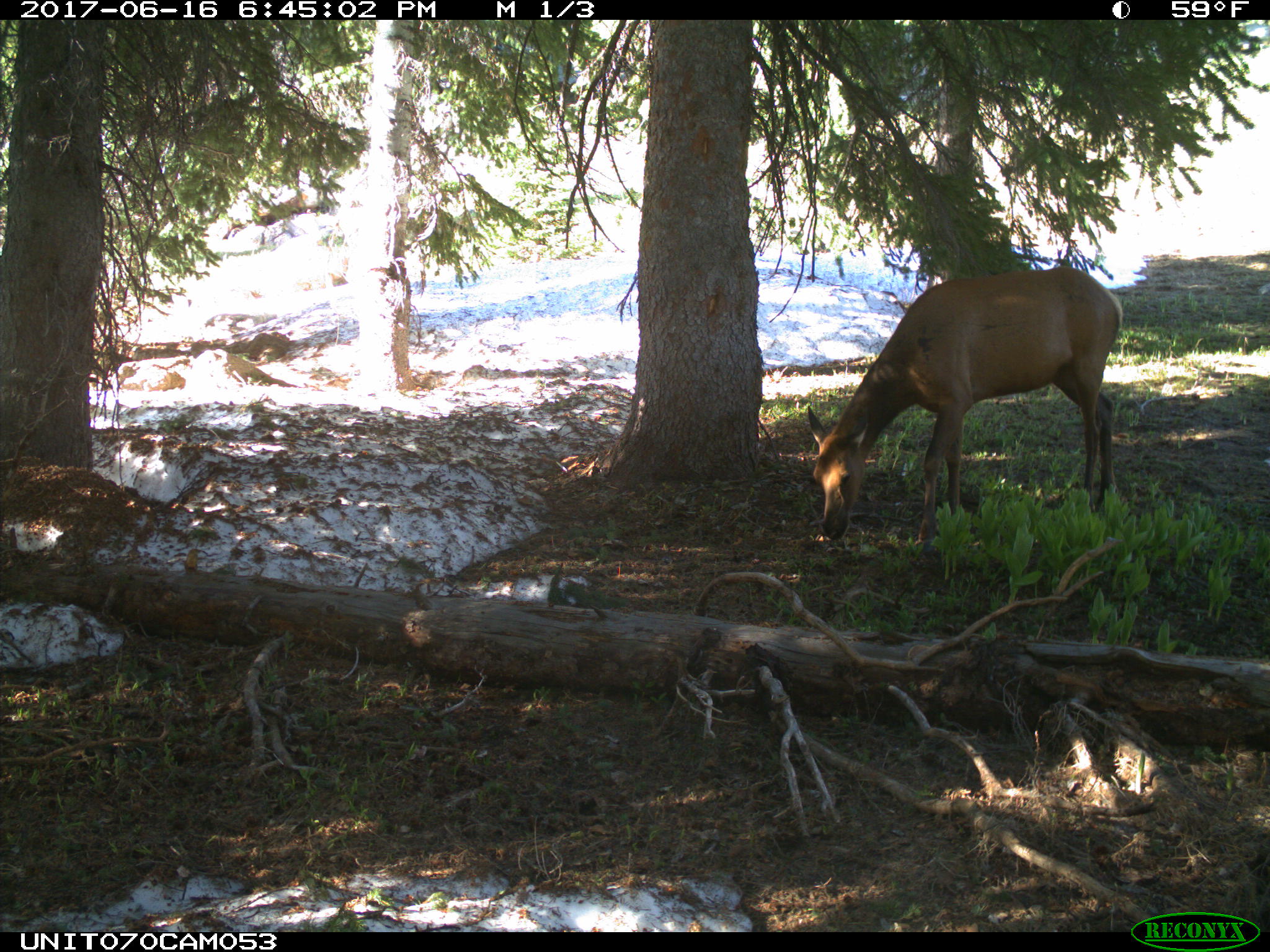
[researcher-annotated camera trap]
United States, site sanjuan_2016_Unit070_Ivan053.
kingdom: Animalia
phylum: Chordata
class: Mammalia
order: Artiodactyla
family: Cervidae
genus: Cervus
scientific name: Cervus elaphus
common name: red deer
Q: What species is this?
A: Cervus elaphus (red deer).